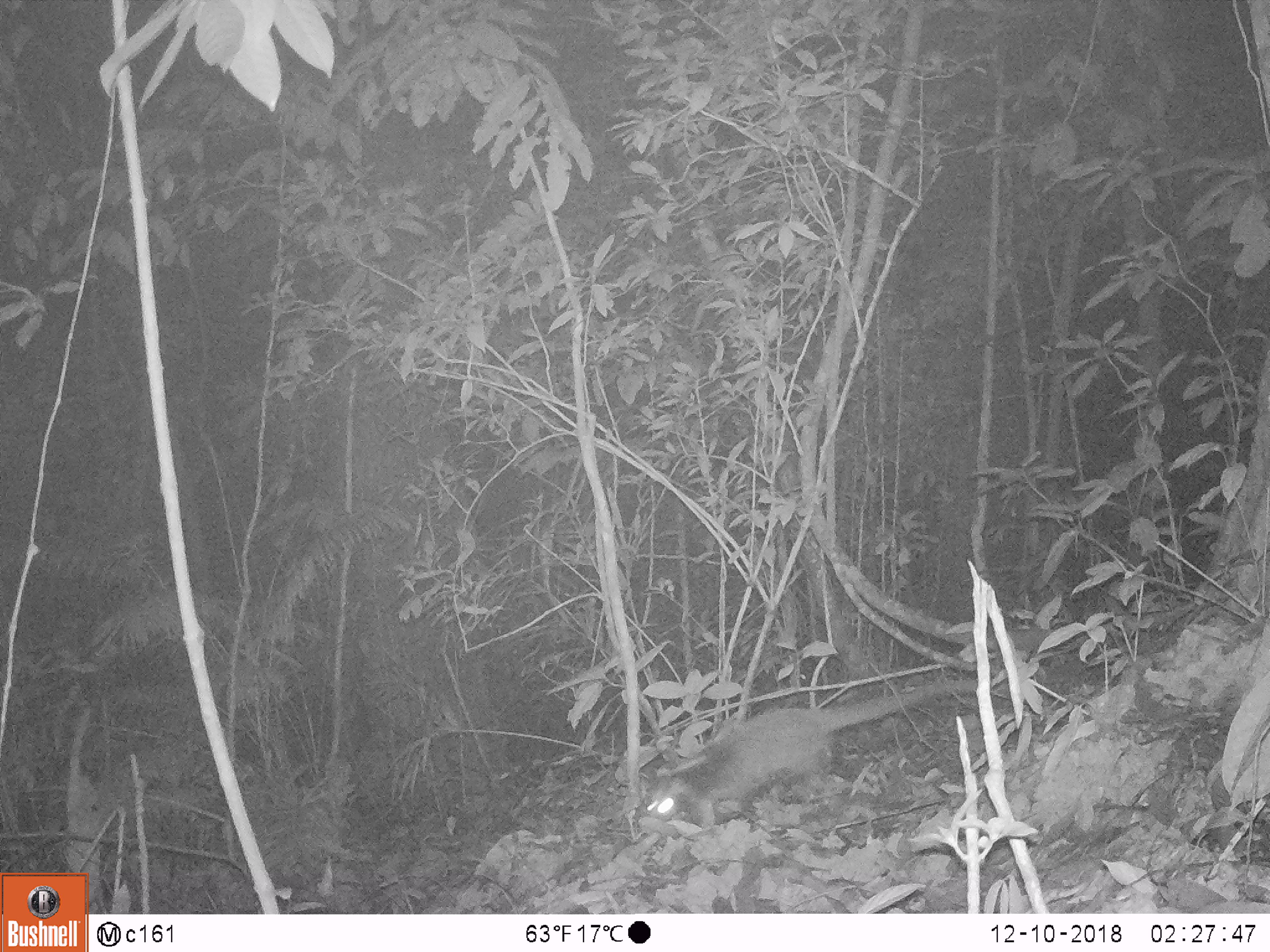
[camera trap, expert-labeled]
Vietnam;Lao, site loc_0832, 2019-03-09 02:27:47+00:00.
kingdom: Animalia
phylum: Chordata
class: Mammalia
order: Carnivora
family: Viverridae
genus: Paguma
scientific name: Paguma larvata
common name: masked palm civet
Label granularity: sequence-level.